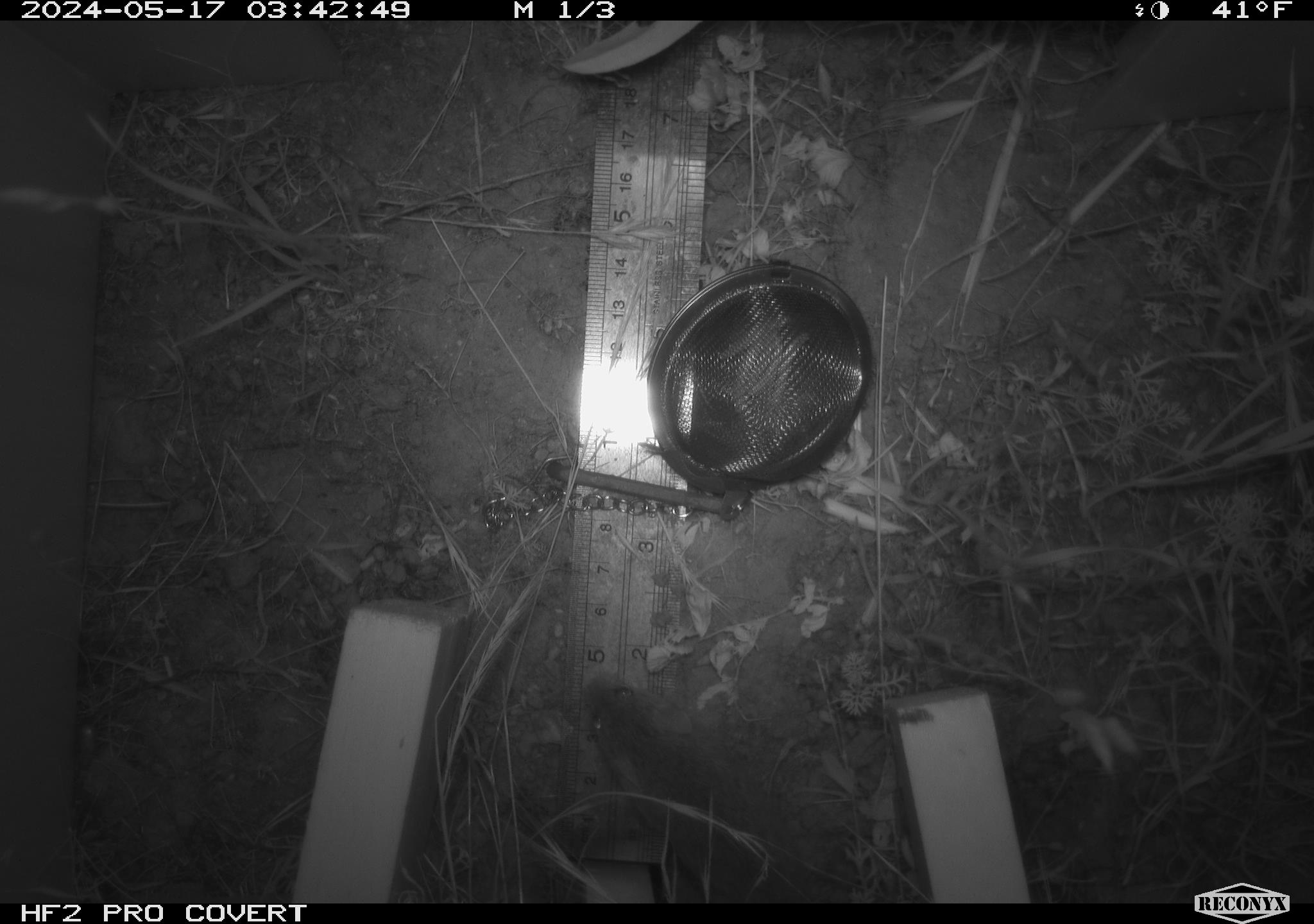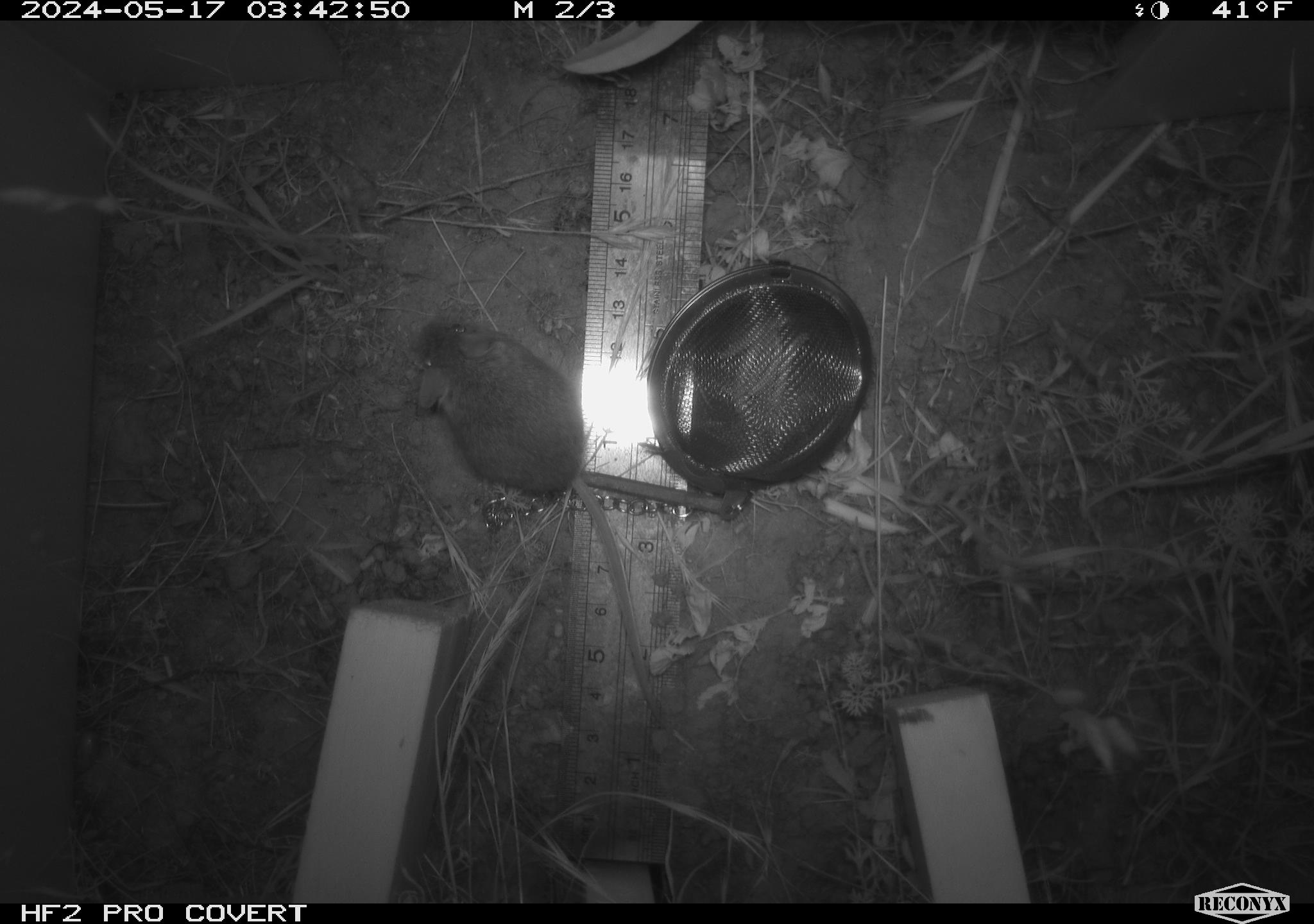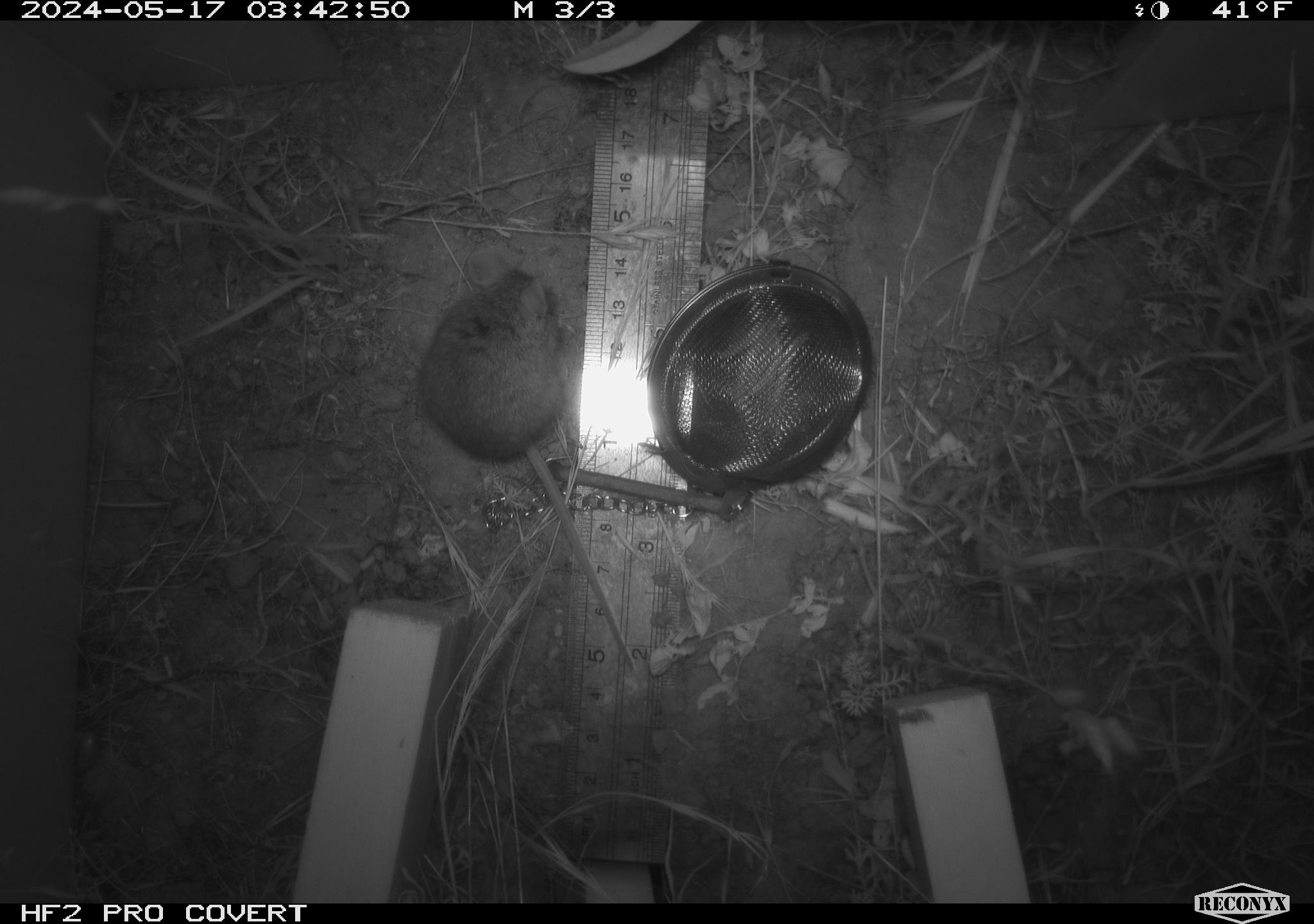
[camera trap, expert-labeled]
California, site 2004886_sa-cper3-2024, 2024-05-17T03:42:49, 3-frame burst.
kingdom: Animalia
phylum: Chordata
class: Mammalia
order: Rodentia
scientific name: Rodentia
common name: rodent